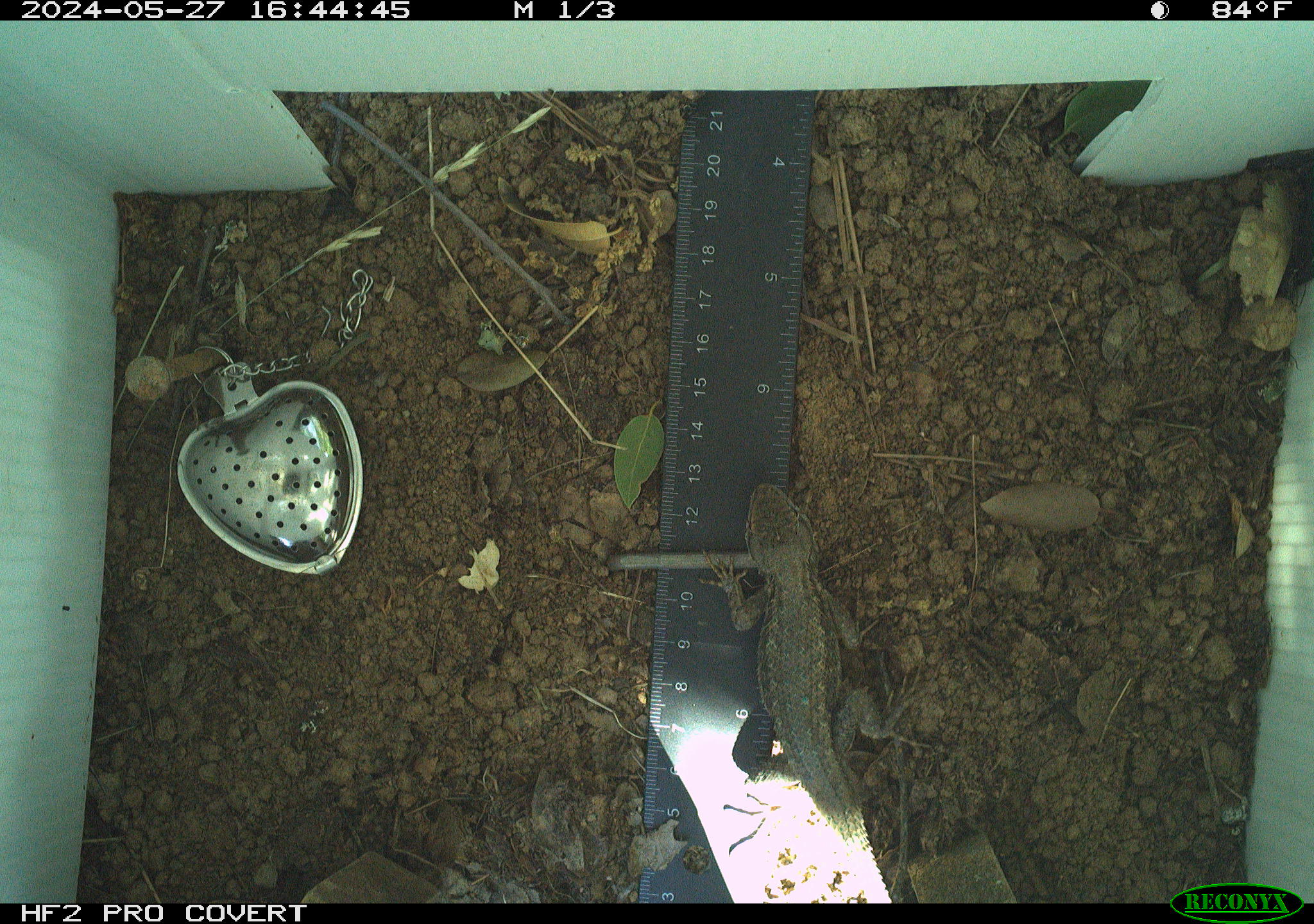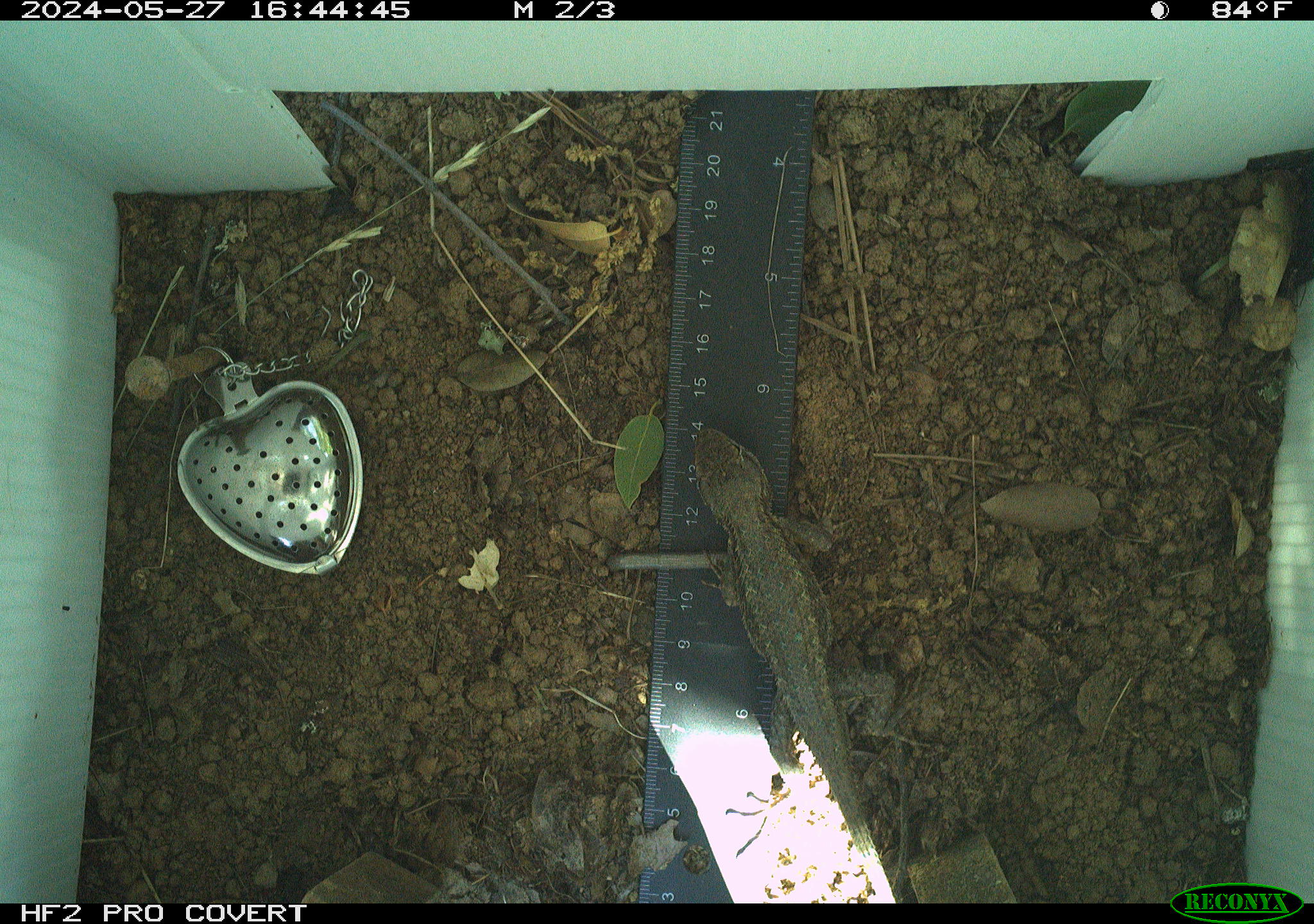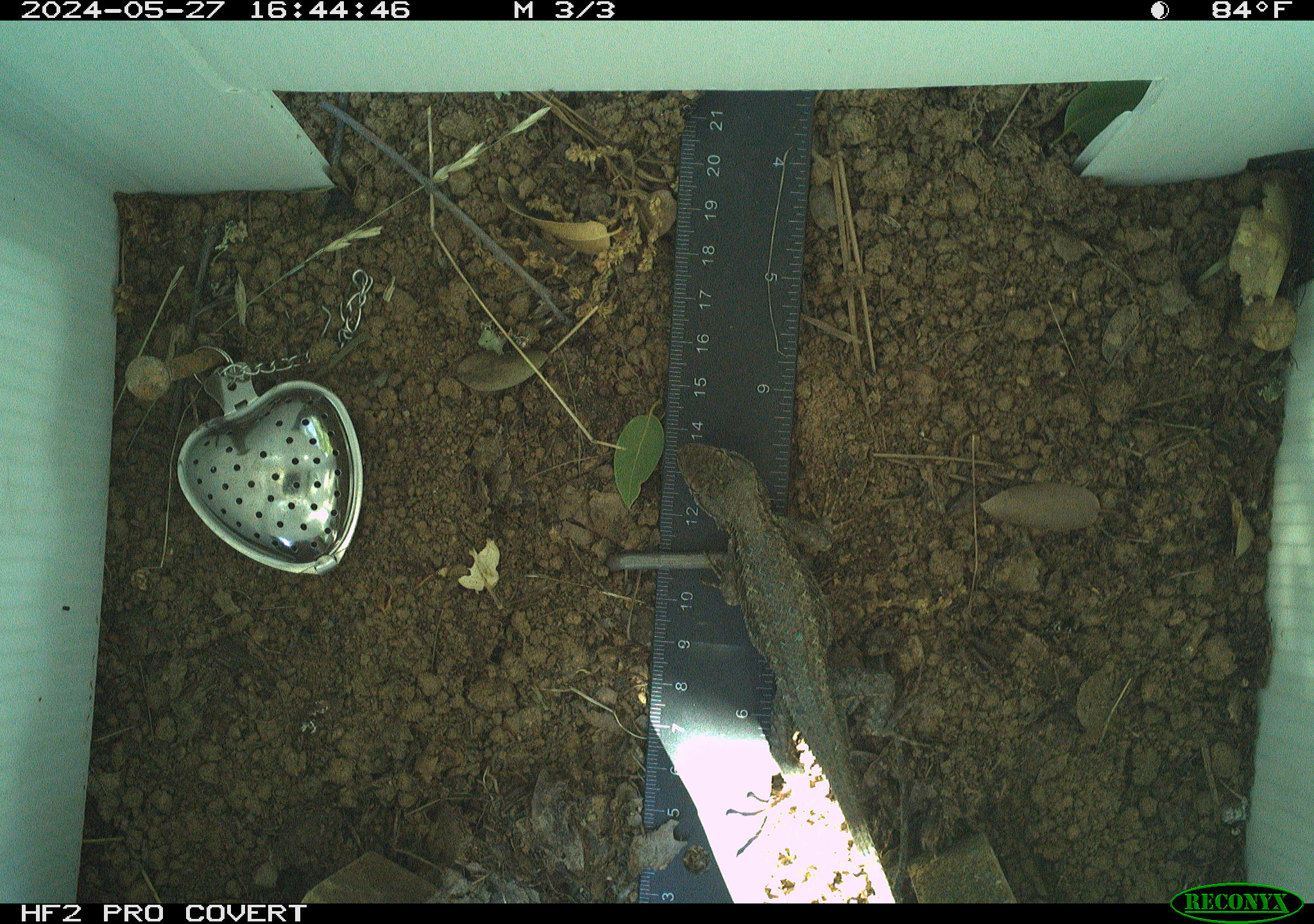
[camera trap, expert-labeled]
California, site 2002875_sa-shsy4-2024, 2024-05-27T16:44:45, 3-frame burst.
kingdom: Animalia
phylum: Chordata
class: Reptilia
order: Squamata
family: Phrynosomatidae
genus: Sceloporus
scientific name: Sceloporus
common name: spiny lizards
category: sceloporus species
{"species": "sceloporus species (spiny lizards) (Sceloporus)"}